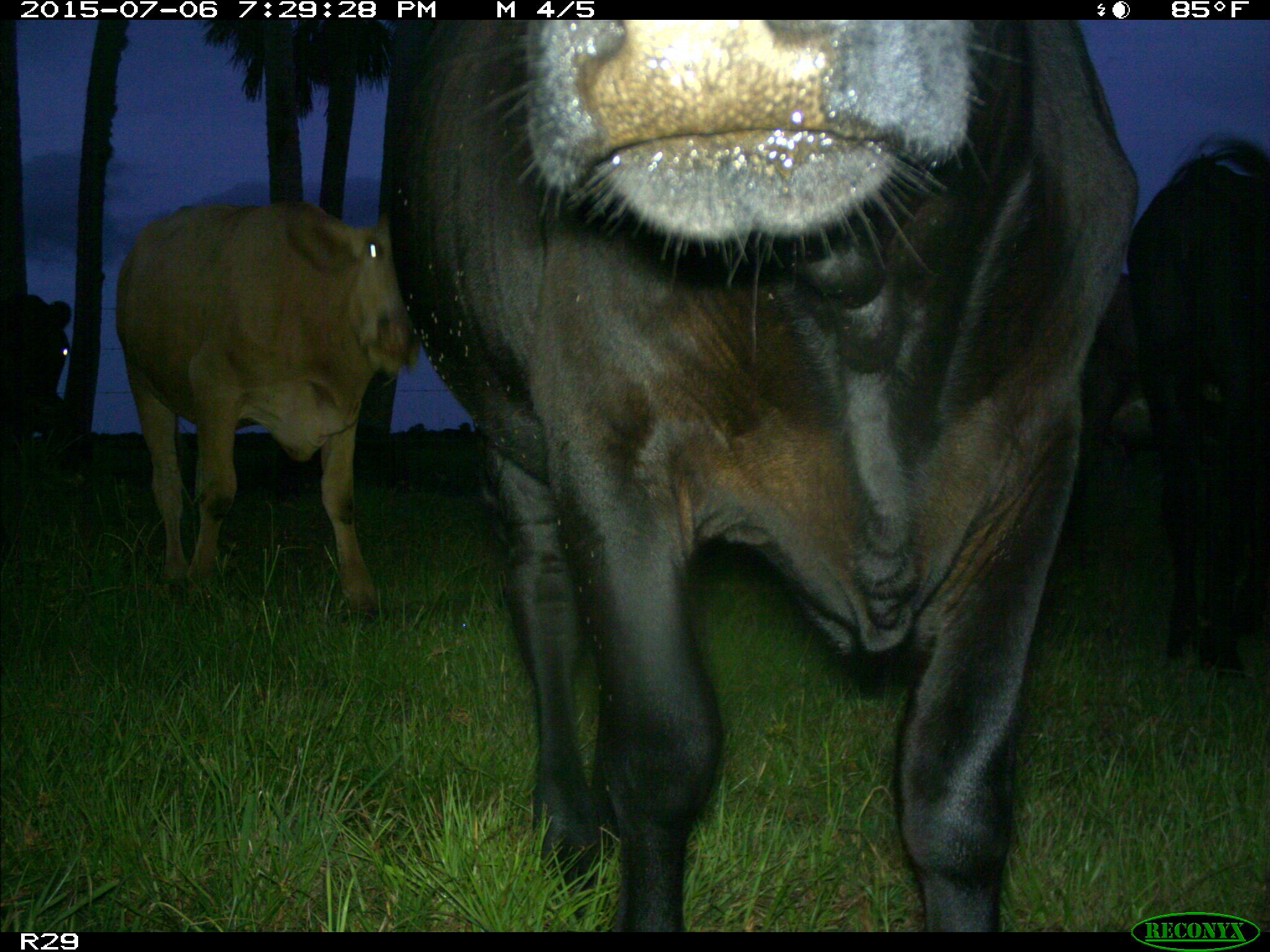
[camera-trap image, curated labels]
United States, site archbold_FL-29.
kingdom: Animalia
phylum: Chordata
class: Mammalia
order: Artiodactyla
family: Bovidae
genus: Bos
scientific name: Bos taurus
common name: domestic cow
Bos taurus (domestic cow).